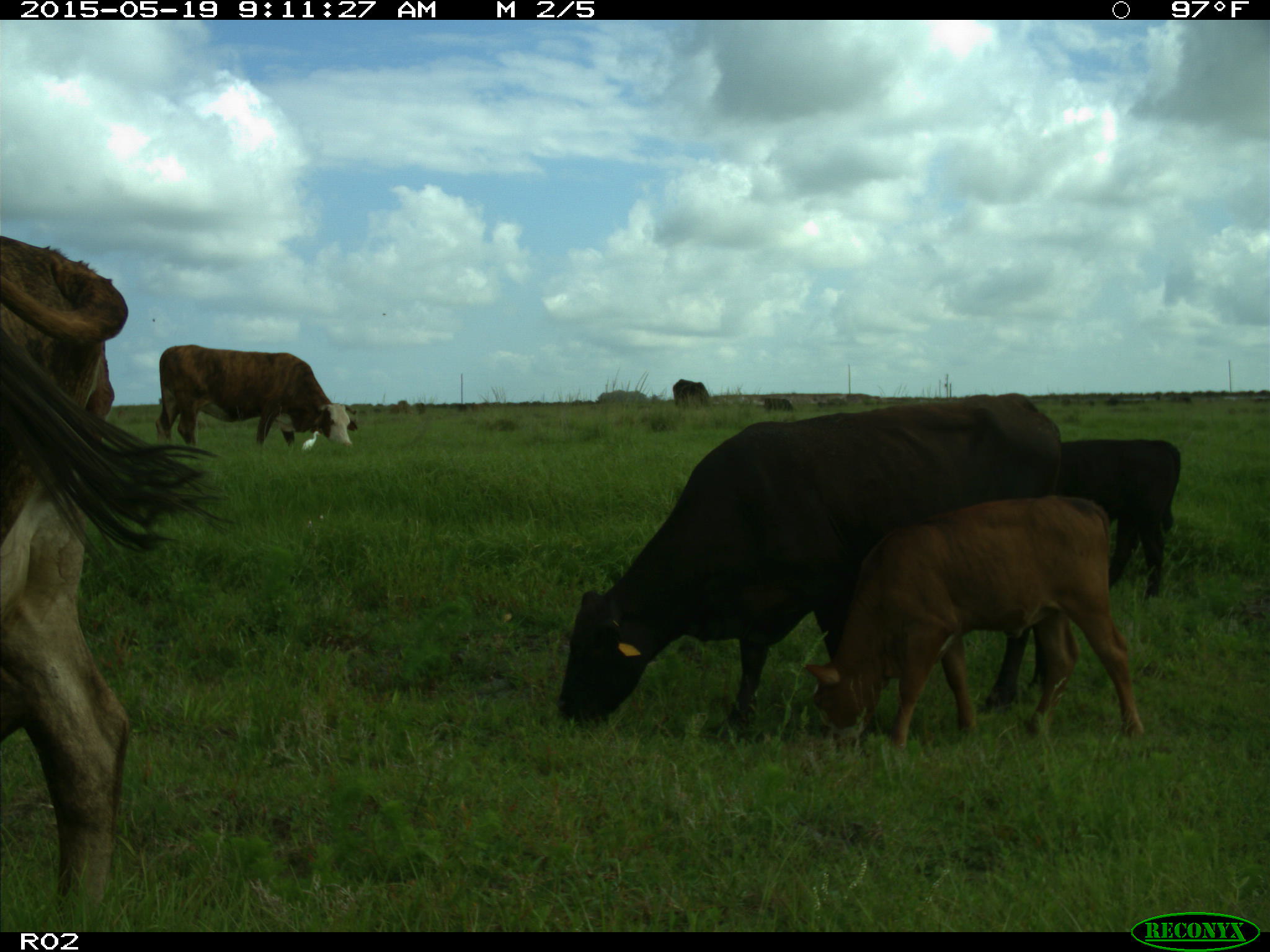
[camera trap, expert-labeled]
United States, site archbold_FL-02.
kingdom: Animalia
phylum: Chordata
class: Mammalia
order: Artiodactyla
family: Bovidae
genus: Bos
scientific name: Bos taurus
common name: domestic cow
Bos taurus (domestic cow).